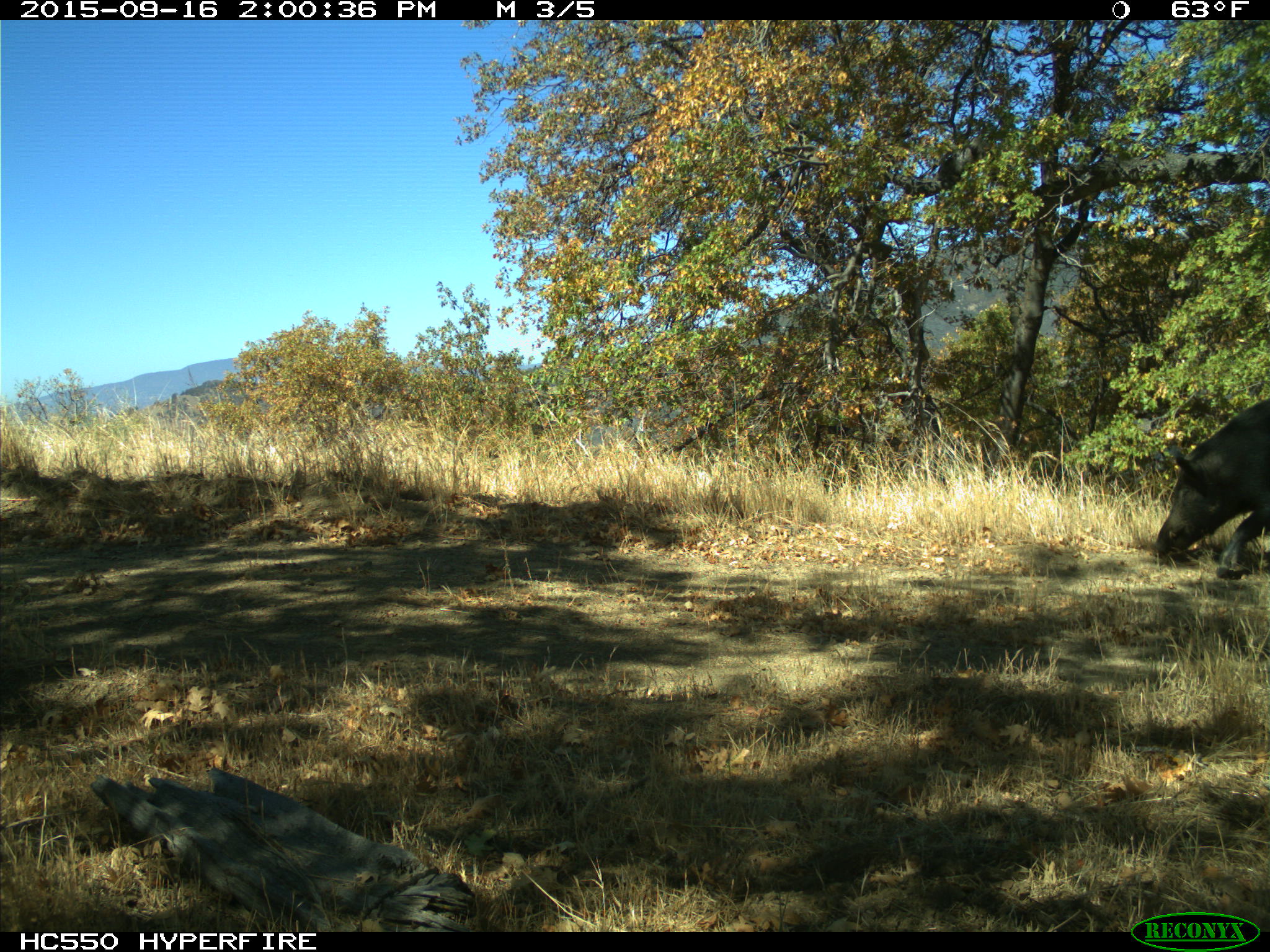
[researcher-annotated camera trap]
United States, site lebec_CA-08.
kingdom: Animalia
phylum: Chordata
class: Mammalia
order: Artiodactyla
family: Suidae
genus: Sus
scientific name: Sus scrofa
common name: wild boar